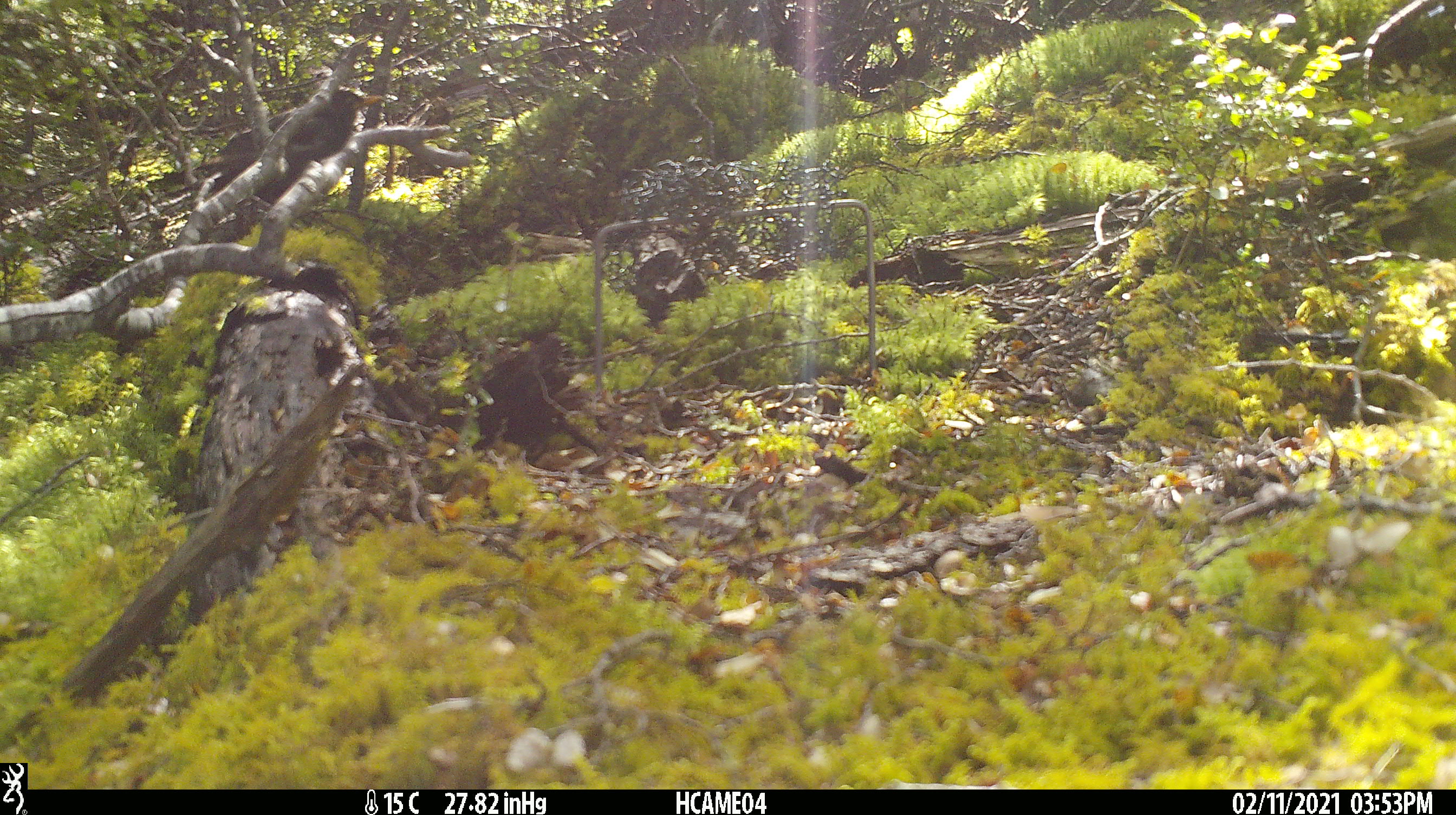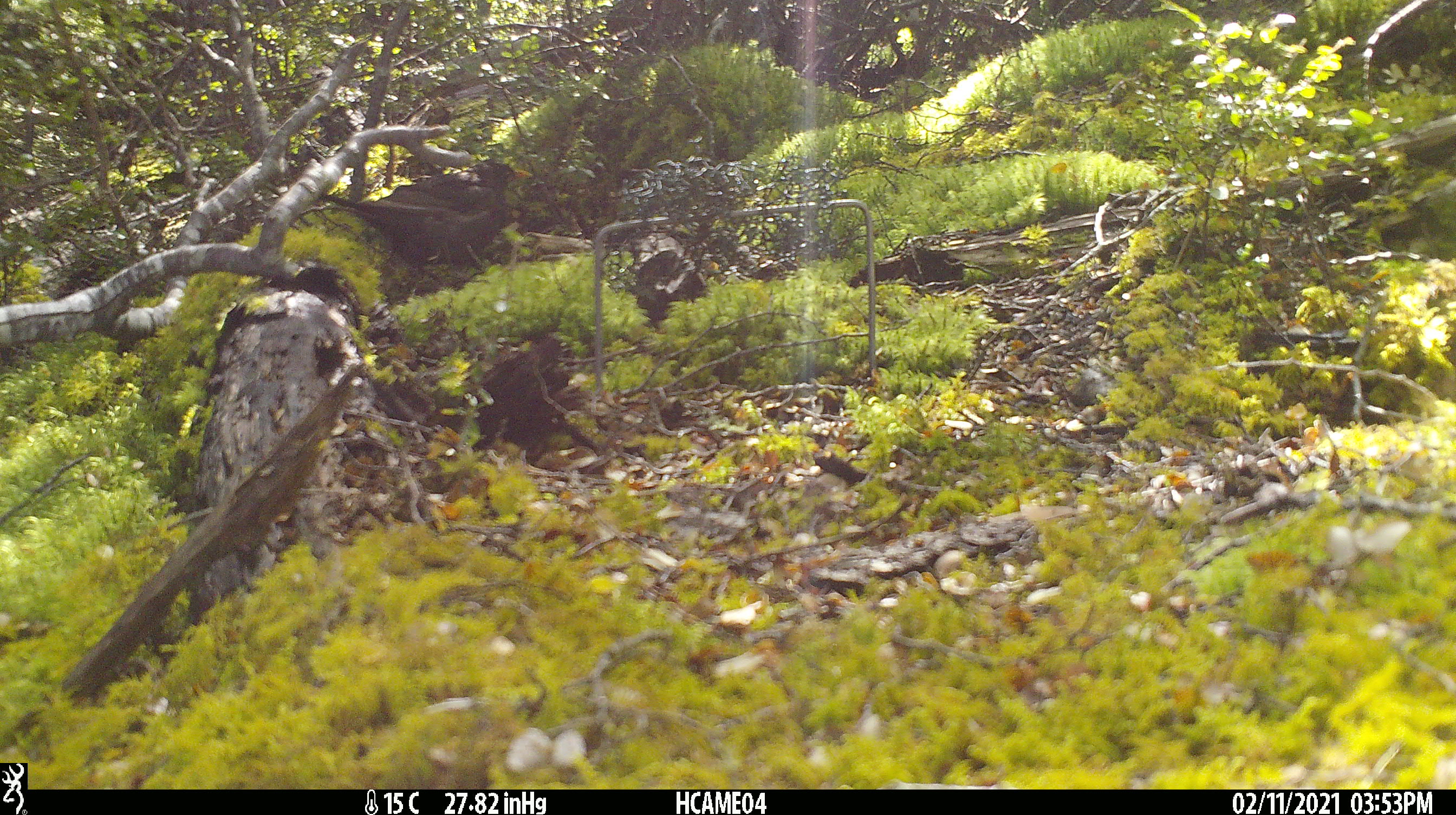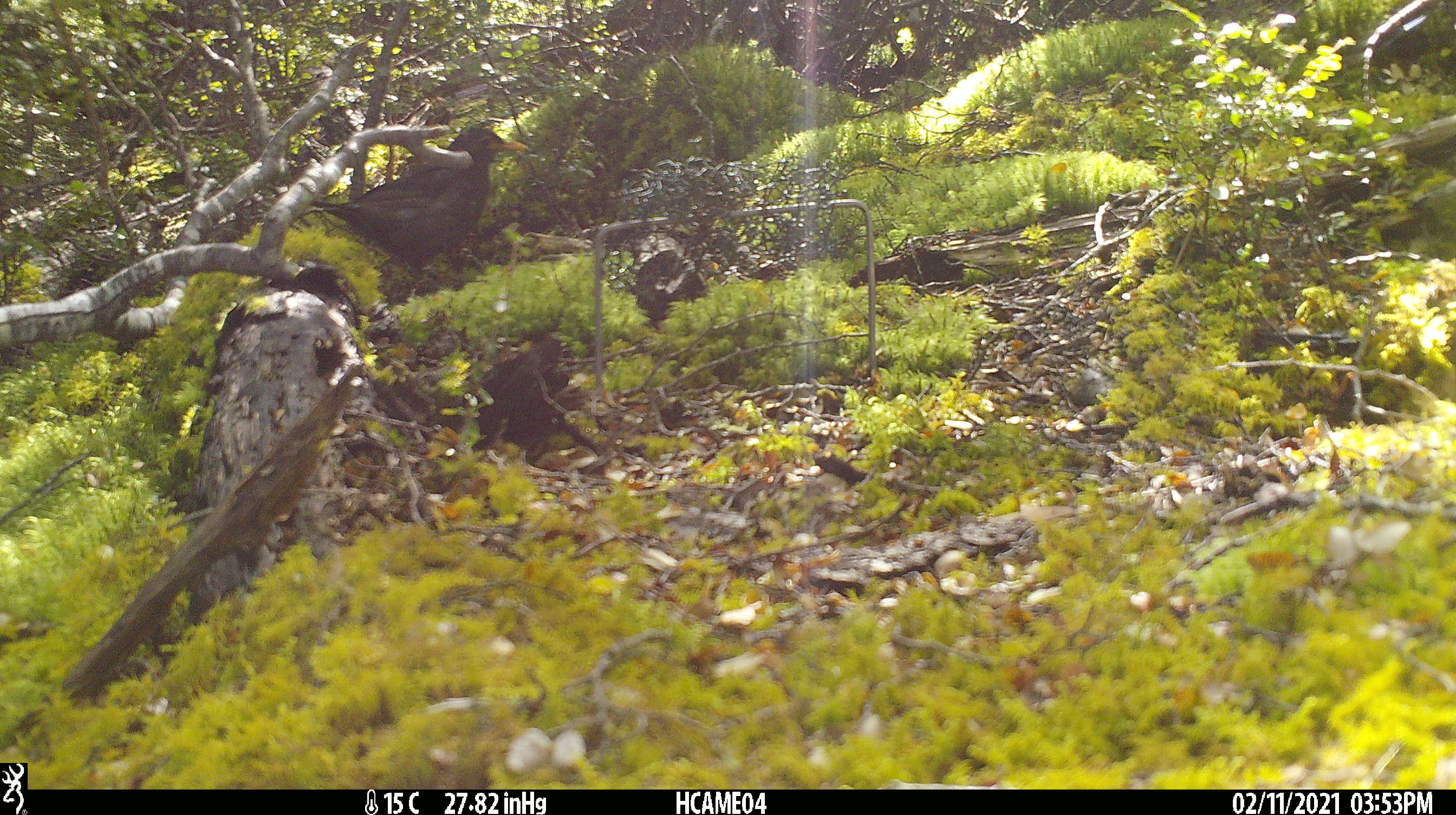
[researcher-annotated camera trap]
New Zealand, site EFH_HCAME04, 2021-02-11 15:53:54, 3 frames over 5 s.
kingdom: Animalia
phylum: Chordata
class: Aves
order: Passeriformes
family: Turdidae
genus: Turdus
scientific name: Turdus merula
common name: eurasian blackbird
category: blackbird